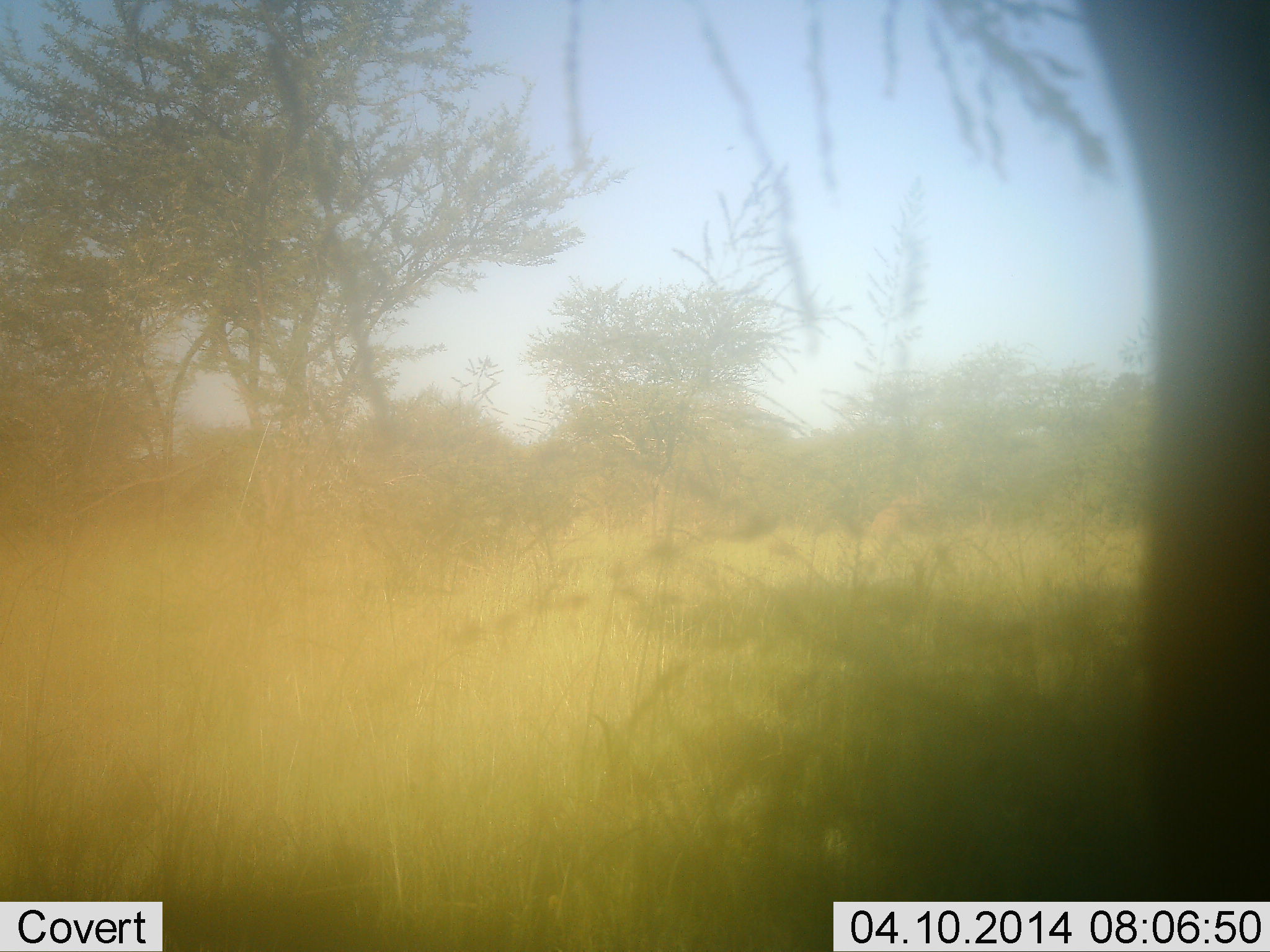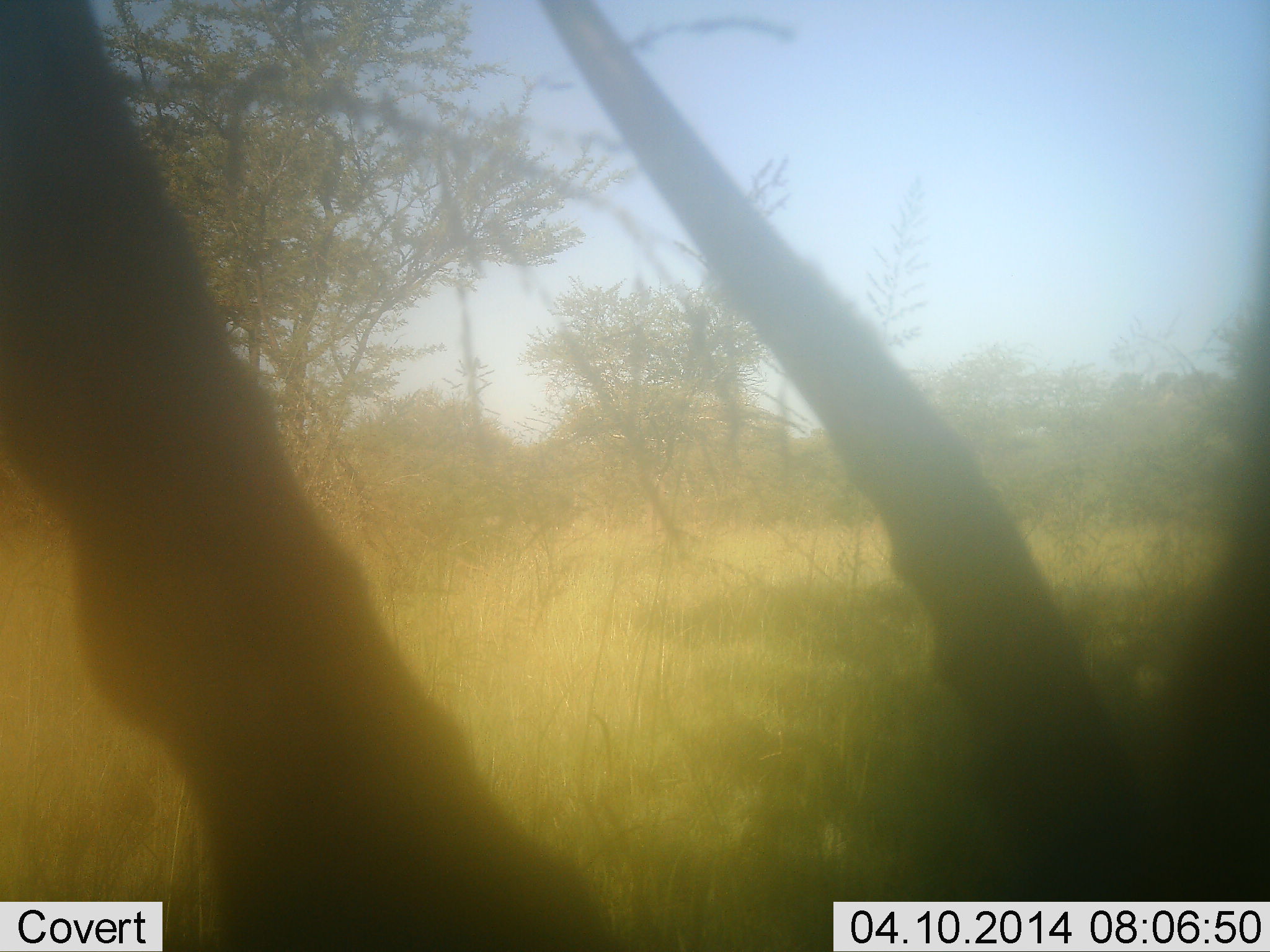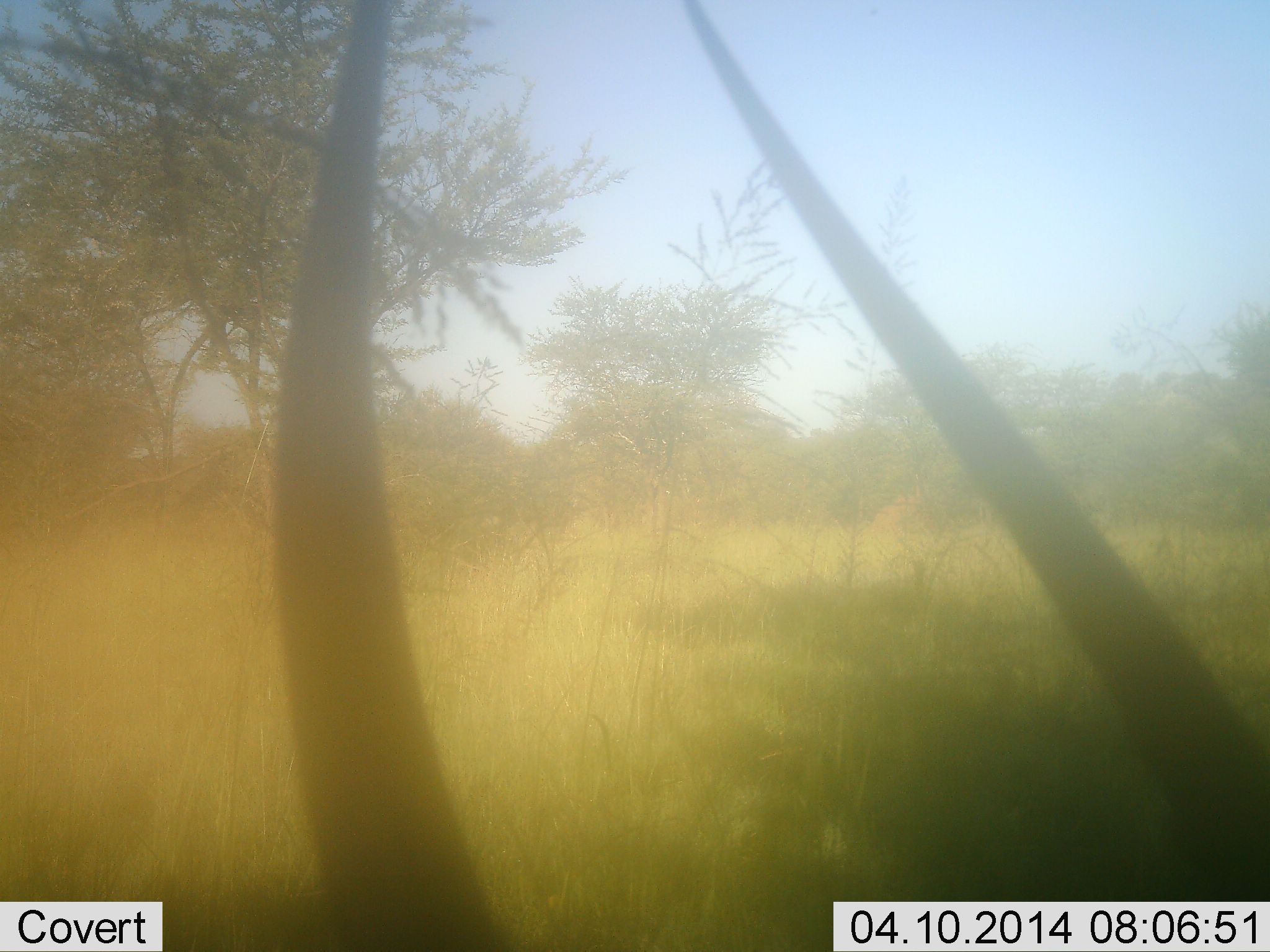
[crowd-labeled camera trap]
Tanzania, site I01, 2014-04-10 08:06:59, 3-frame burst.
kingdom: Animalia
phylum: Chordata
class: Mammalia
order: Artiodactyla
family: Bovidae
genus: Aepyceros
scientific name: Aepyceros melampus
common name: impala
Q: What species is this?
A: Impala (Aepyceros melampus).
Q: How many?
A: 1.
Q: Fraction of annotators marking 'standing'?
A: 56%.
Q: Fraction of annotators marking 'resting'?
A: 0%.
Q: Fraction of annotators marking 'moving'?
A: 22%.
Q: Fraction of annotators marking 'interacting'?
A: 0%.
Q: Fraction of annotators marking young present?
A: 0%.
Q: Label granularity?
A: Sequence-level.